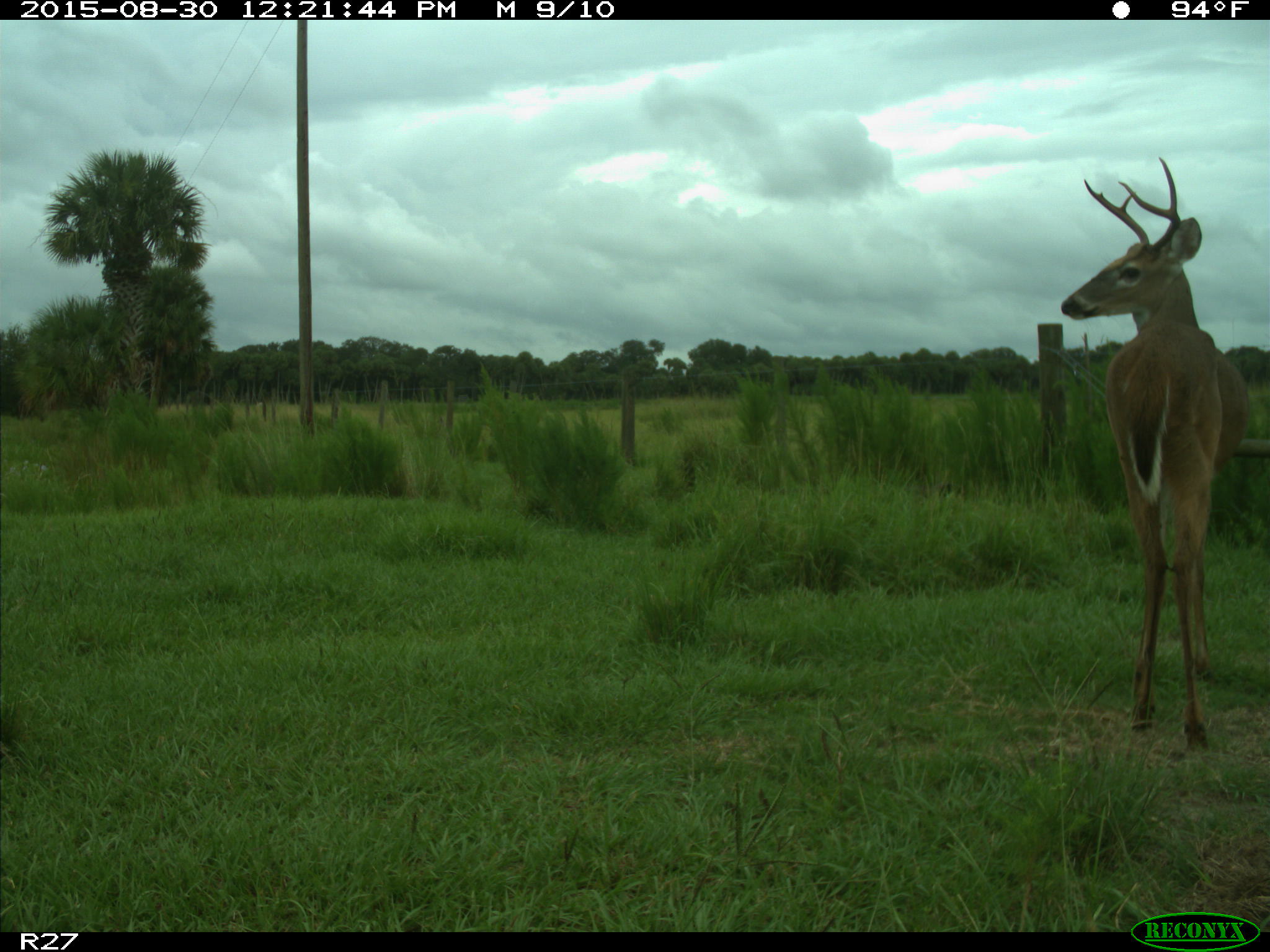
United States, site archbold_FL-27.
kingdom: Animalia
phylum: Chordata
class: Mammalia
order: Artiodactyla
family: Cervidae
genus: Odocoileus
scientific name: Odocoileus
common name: deer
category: unidentified deer